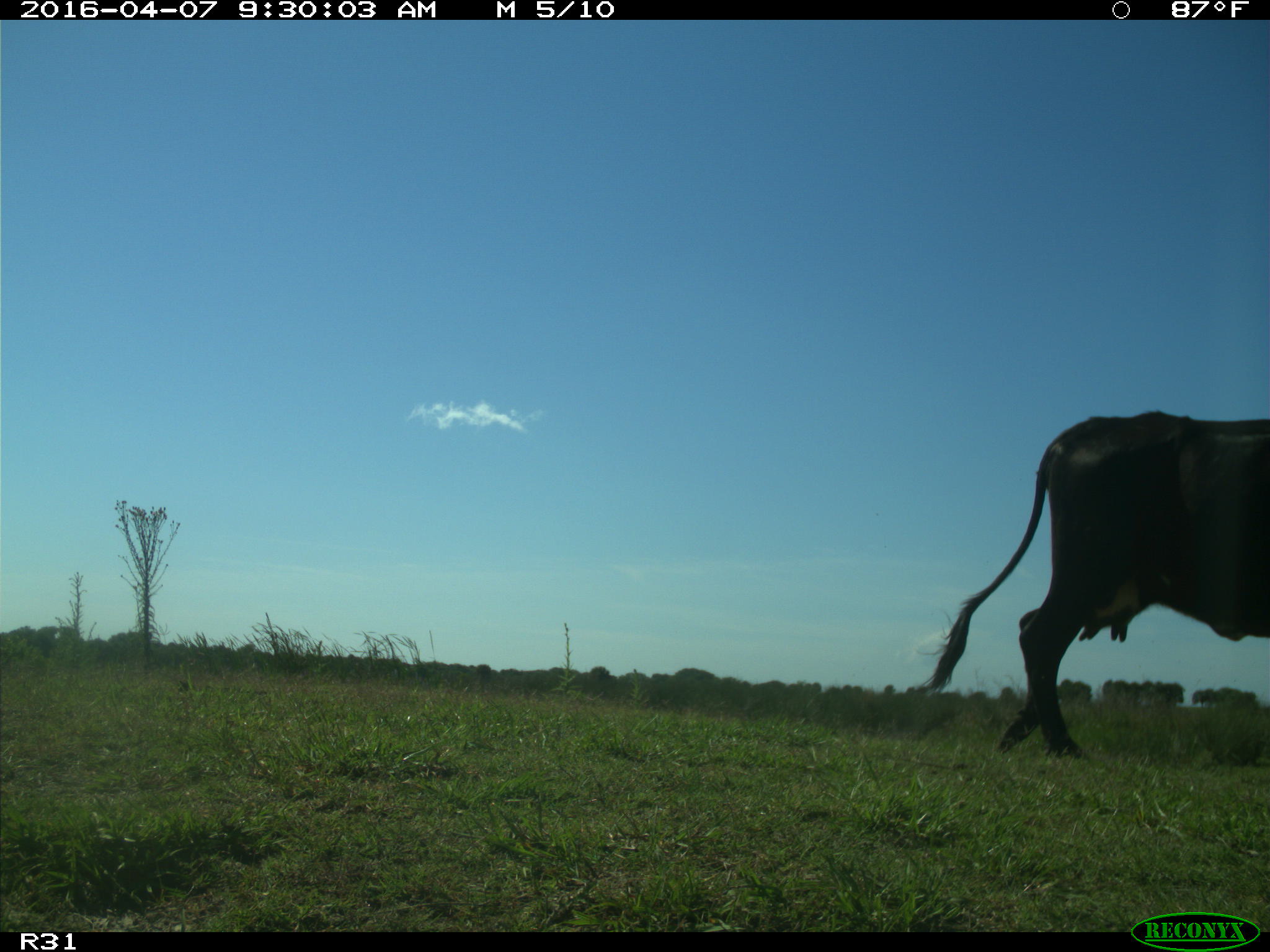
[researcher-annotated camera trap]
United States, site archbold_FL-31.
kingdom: Animalia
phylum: Chordata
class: Mammalia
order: Artiodactyla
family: Bovidae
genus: Bos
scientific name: Bos taurus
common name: domestic cow